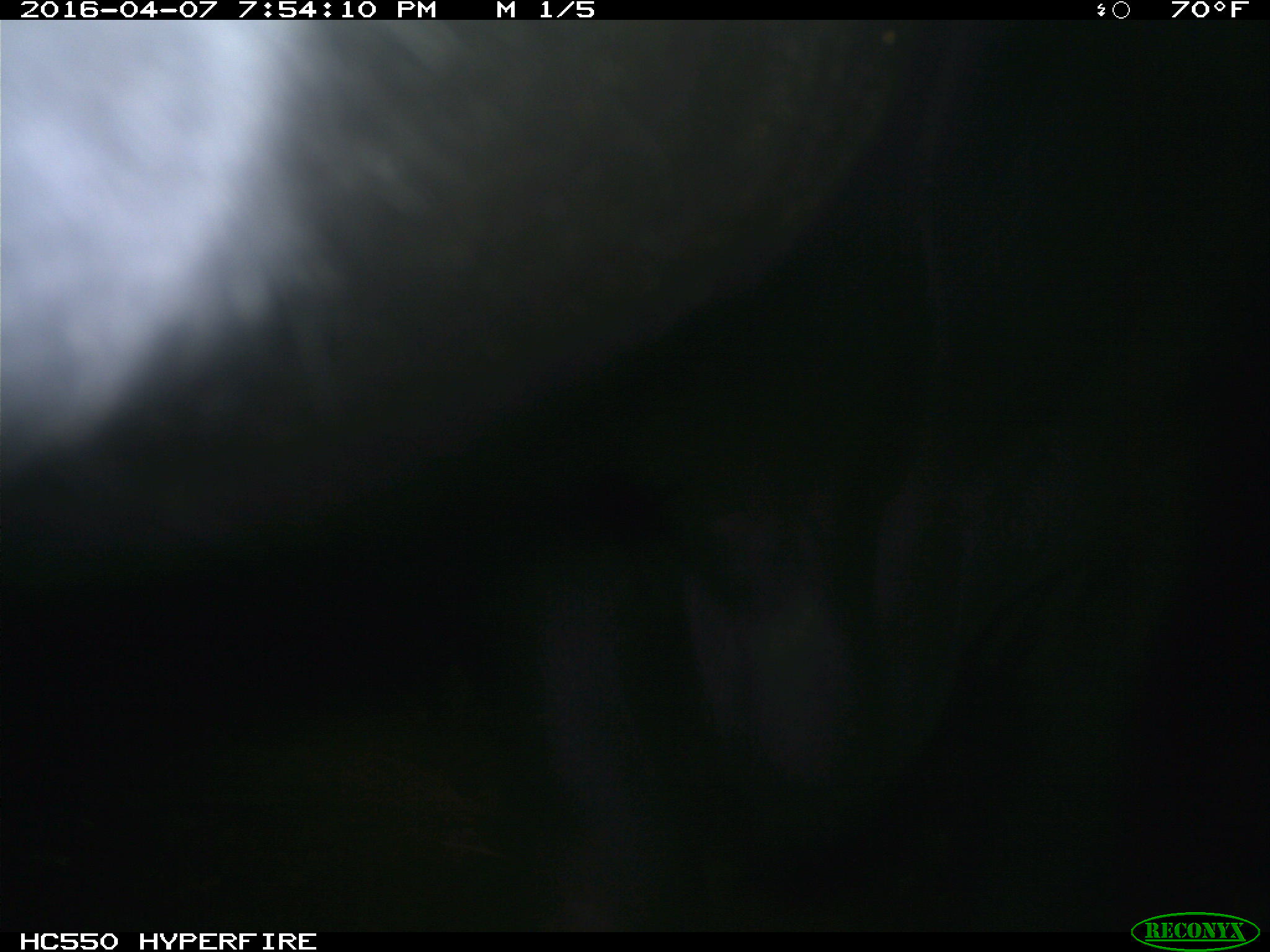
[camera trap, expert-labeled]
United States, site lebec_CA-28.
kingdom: Animalia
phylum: Chordata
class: Mammalia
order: Artiodactyla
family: Bovidae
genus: Bos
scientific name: Bos taurus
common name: domestic cow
Bos taurus (domestic cow).